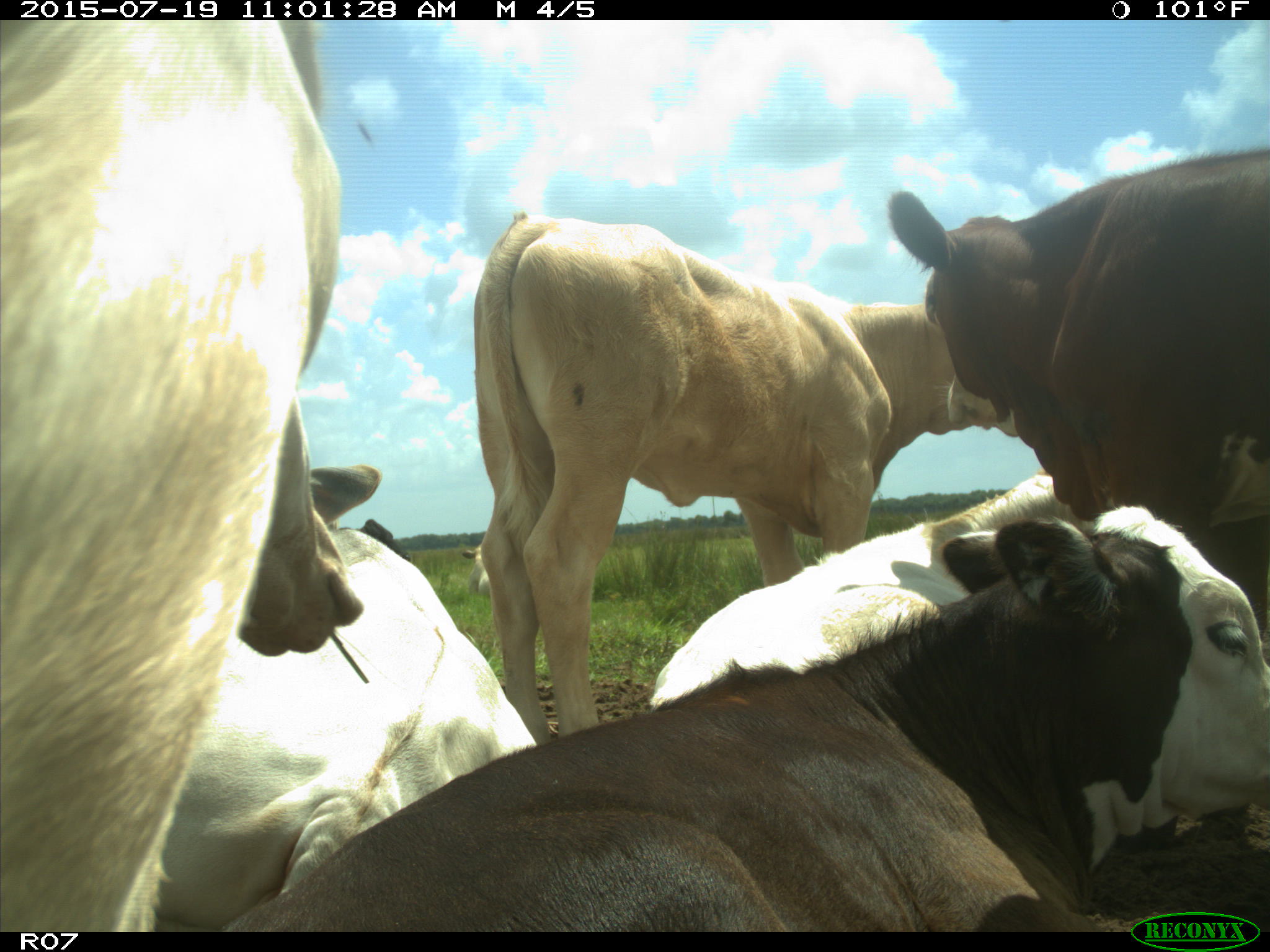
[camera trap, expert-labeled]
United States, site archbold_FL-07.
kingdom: Animalia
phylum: Chordata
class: Mammalia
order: Artiodactyla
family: Bovidae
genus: Bos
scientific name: Bos taurus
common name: domestic cow